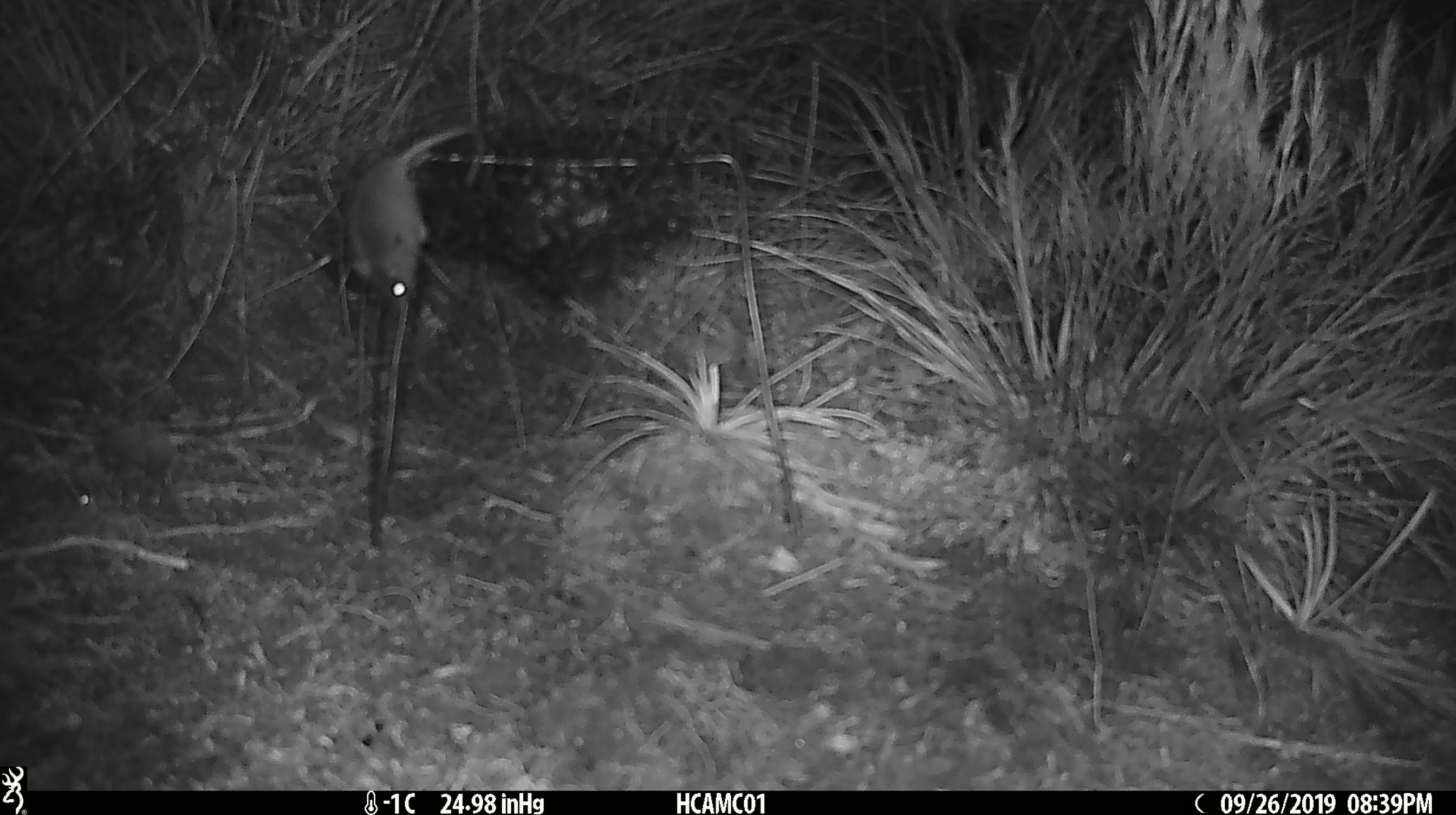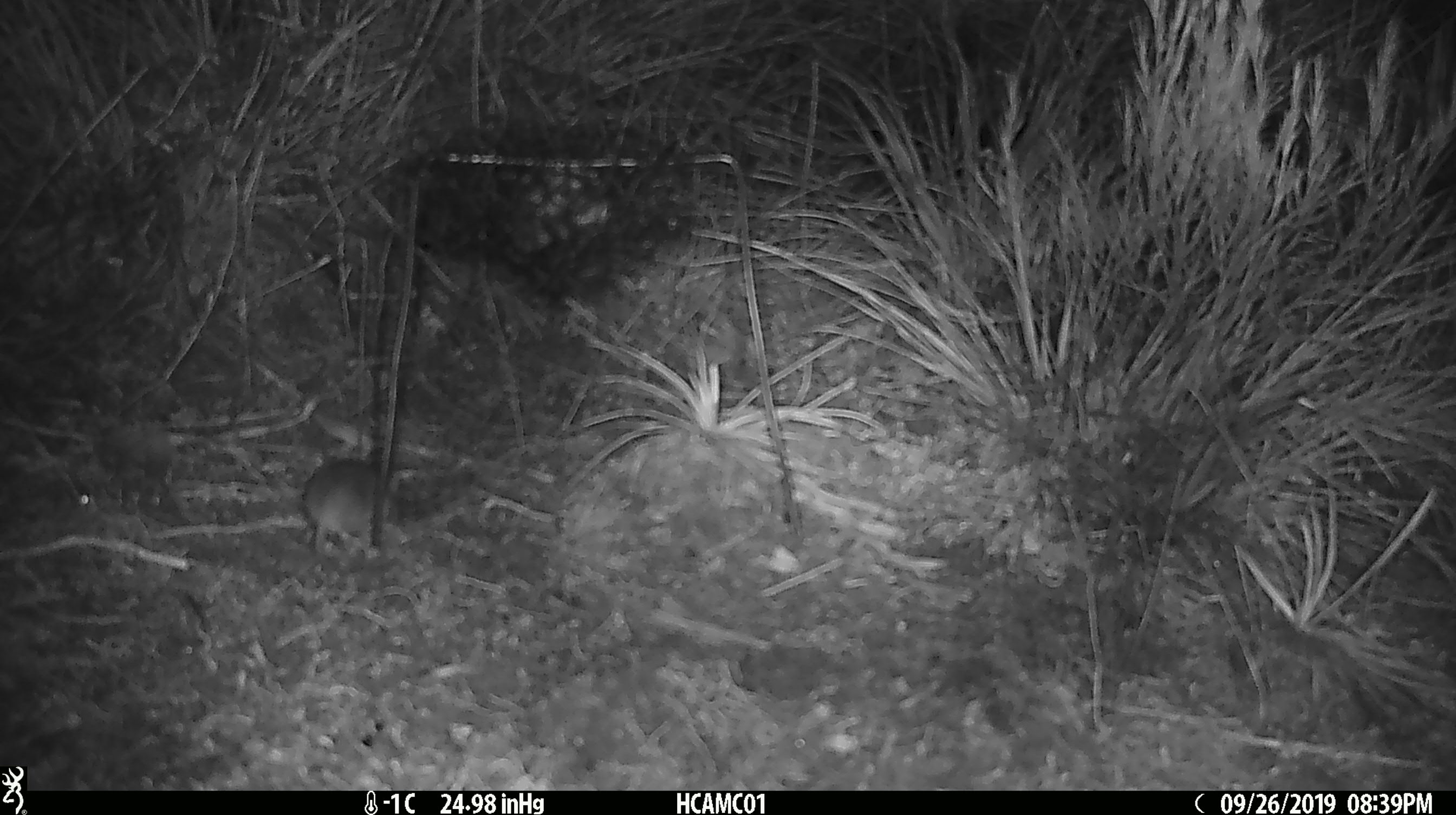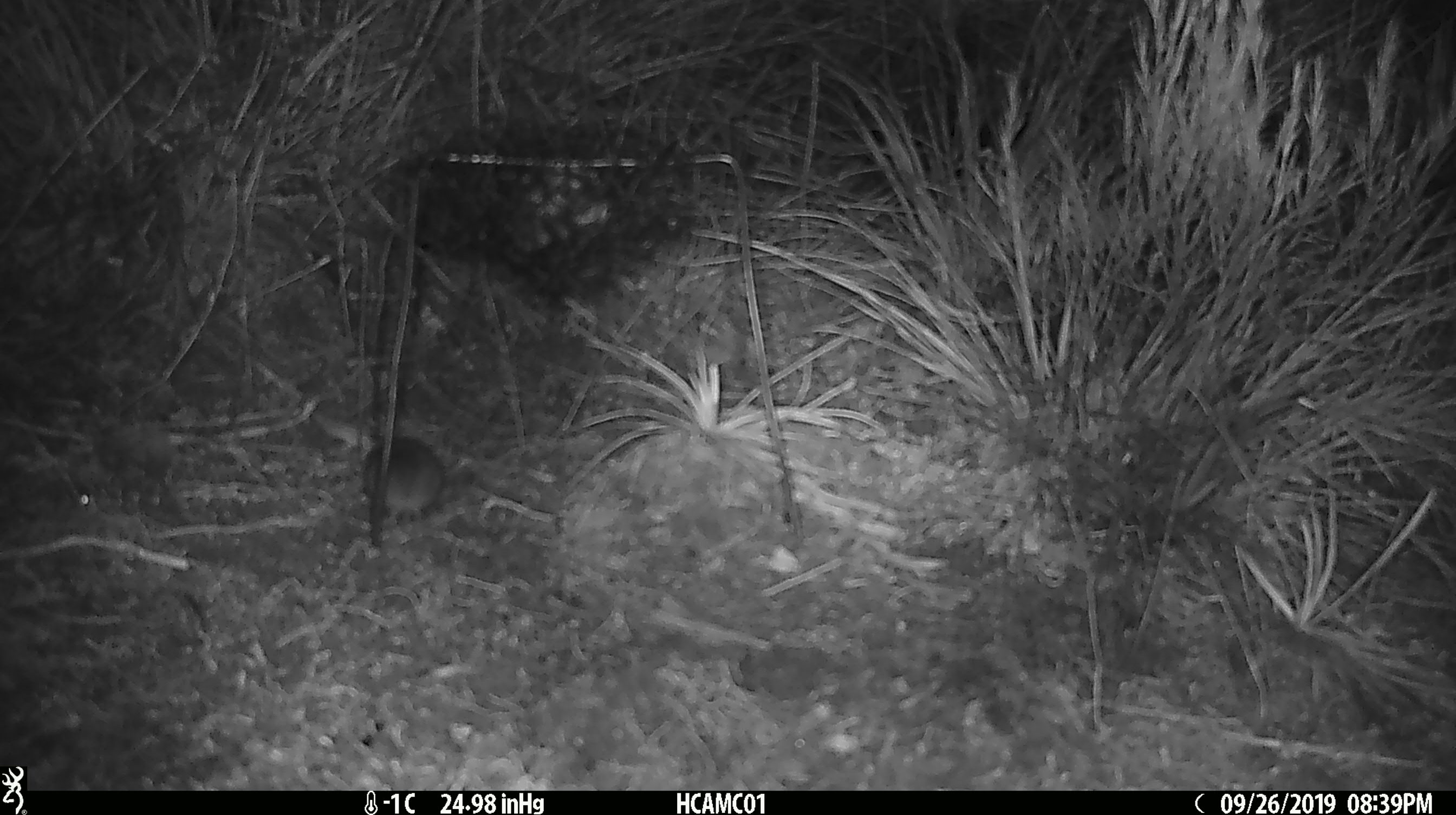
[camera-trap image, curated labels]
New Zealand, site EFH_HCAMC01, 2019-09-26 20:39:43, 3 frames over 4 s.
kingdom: Animalia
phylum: Chordata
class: Mammalia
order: Rodentia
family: Muridae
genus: Mus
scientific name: Mus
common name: mouse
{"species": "mouse (Mus)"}